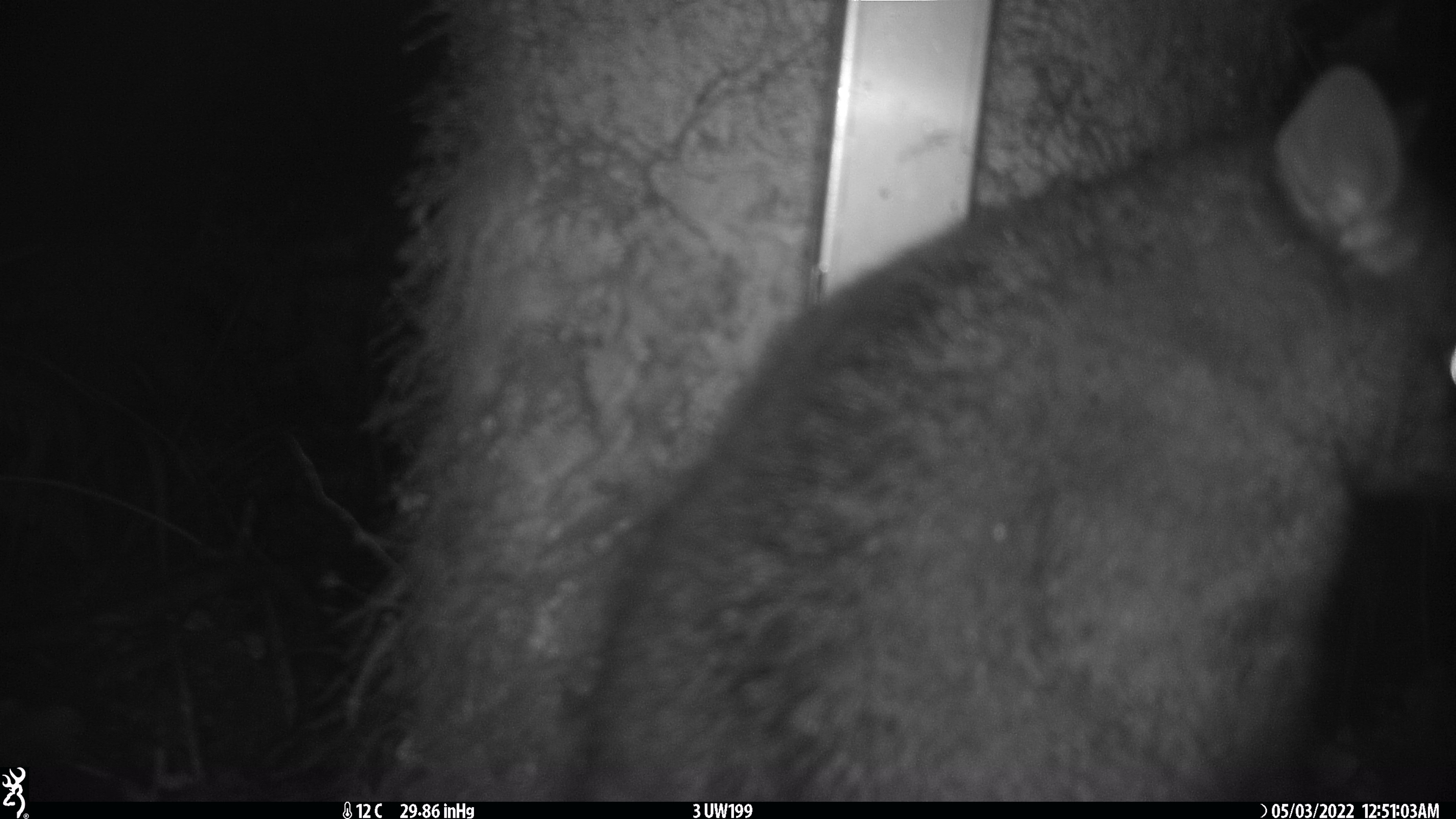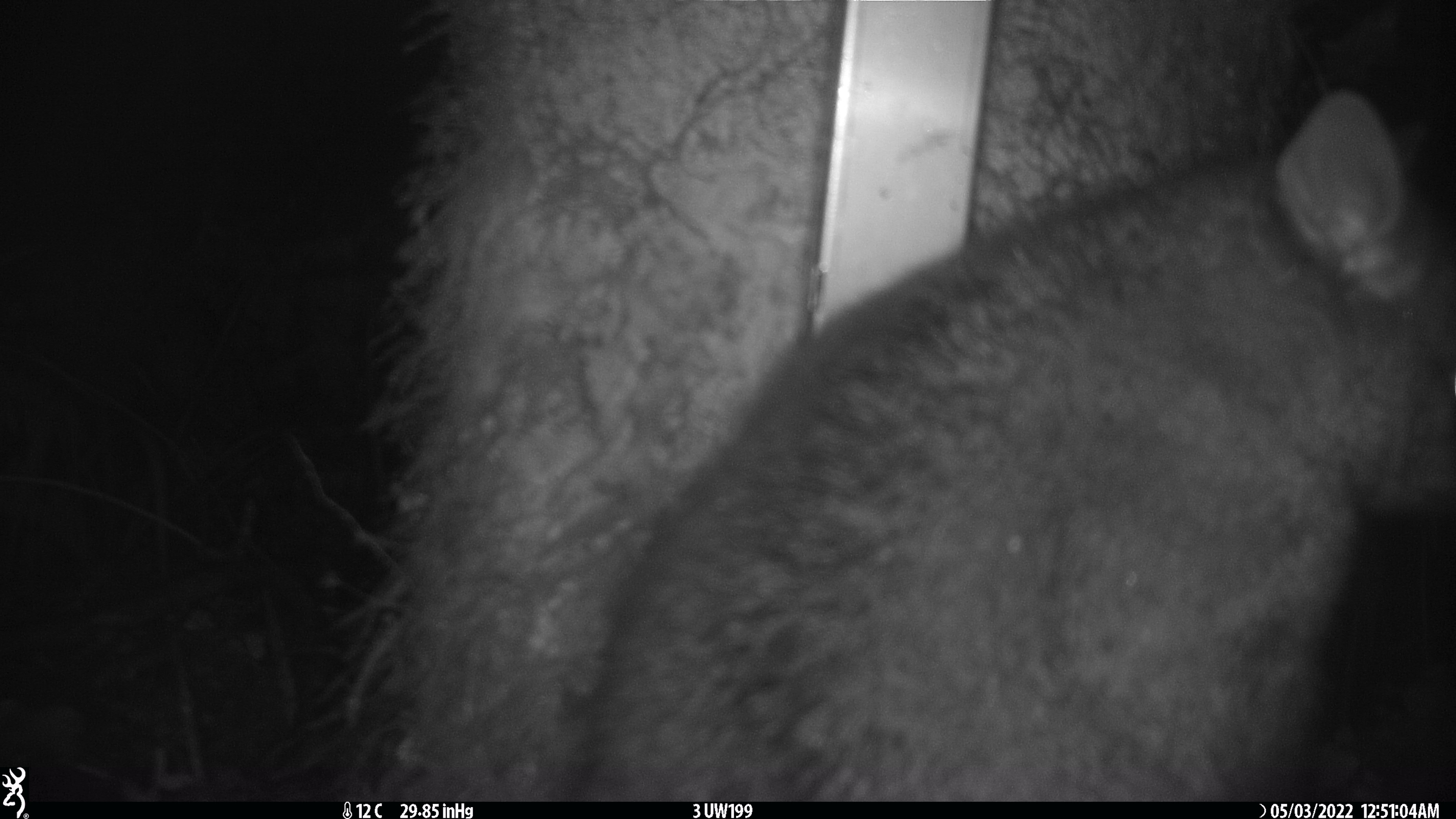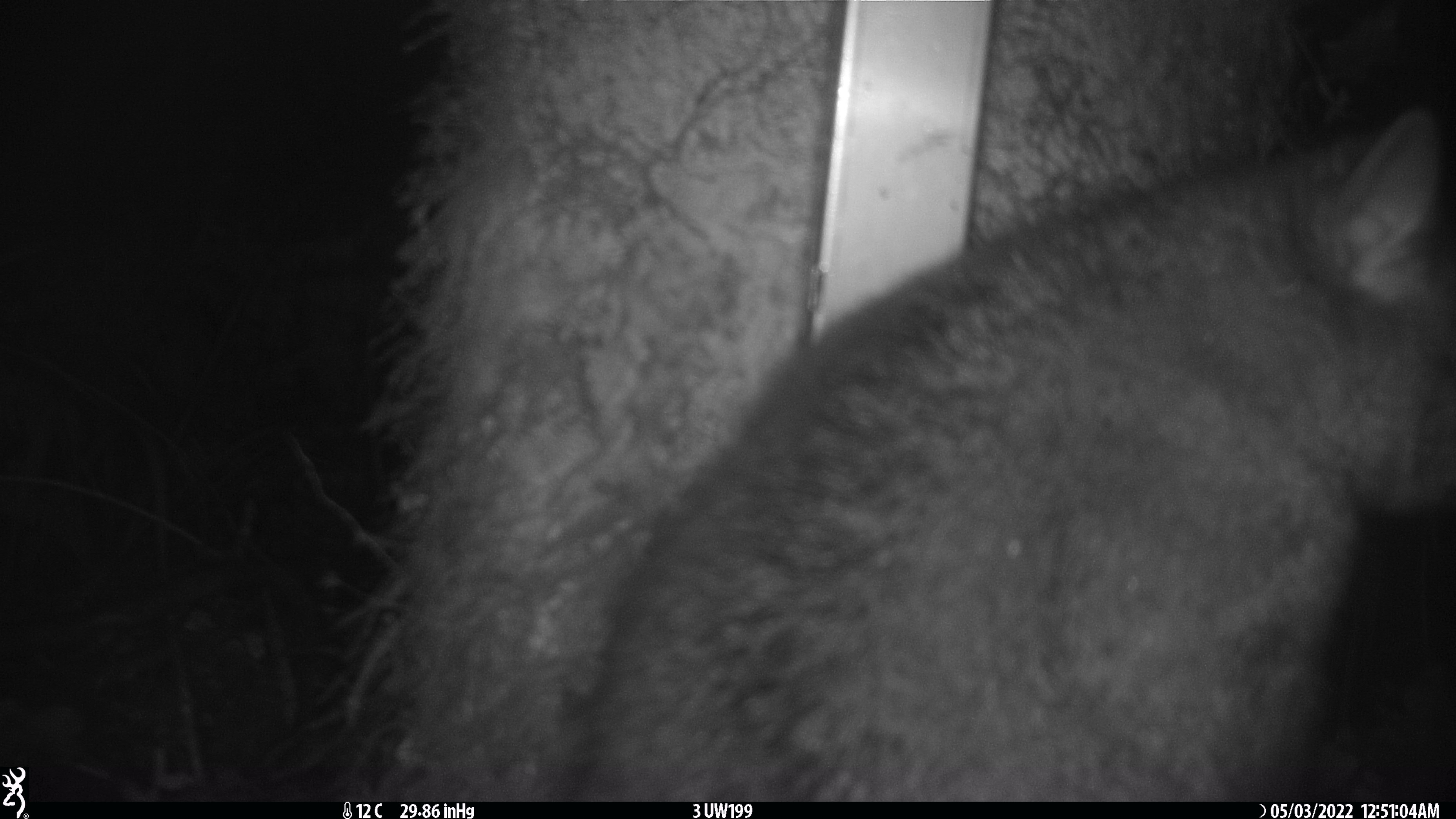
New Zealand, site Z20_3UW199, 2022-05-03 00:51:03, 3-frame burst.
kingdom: Animalia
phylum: Chordata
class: Mammalia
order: Diprotodontia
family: Phalangeridae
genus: Trichosurus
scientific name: Trichosurus vulpecula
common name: common brushtail possum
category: possum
Possum (common brushtail possum) (Trichosurus vulpecula).